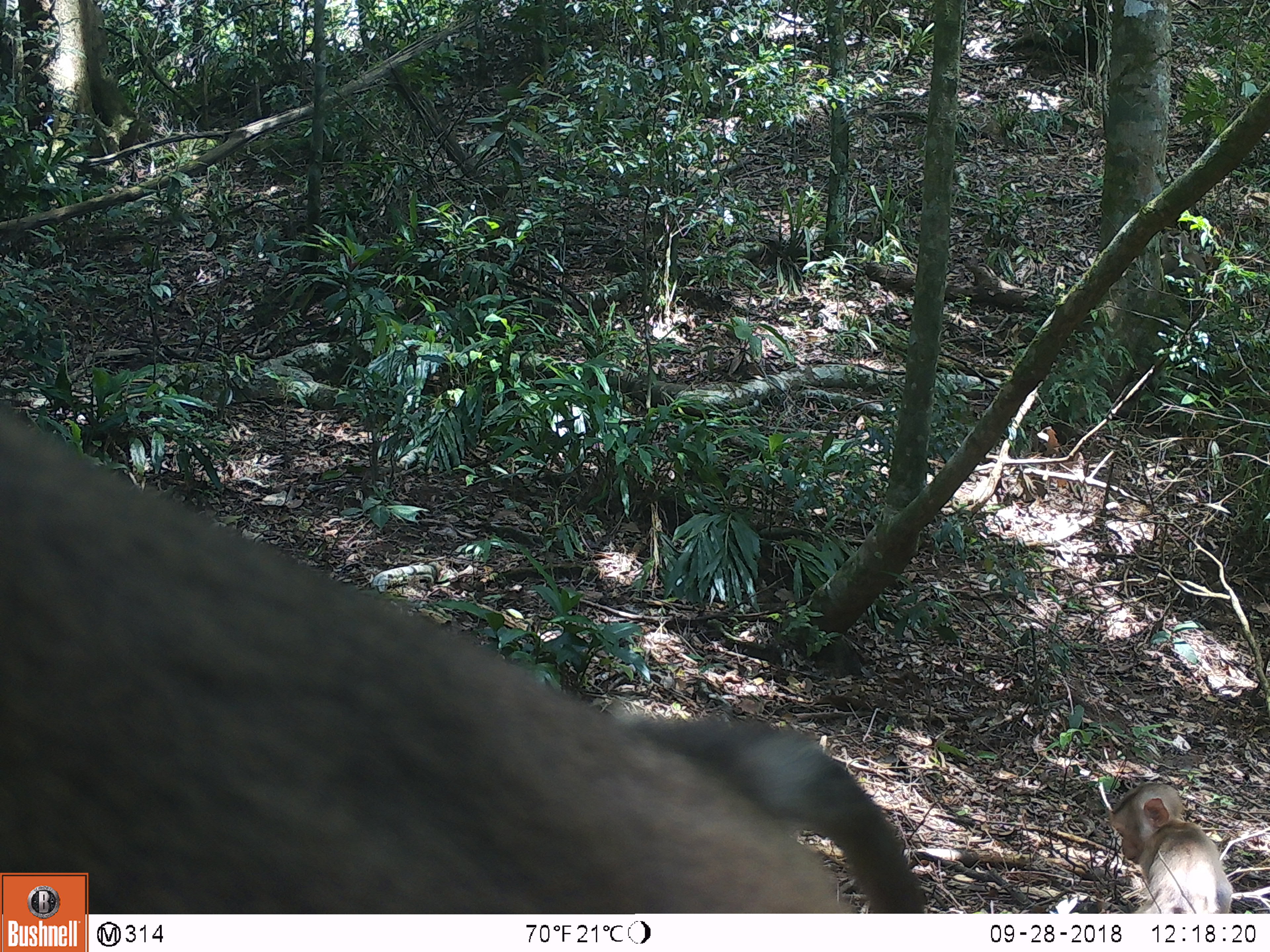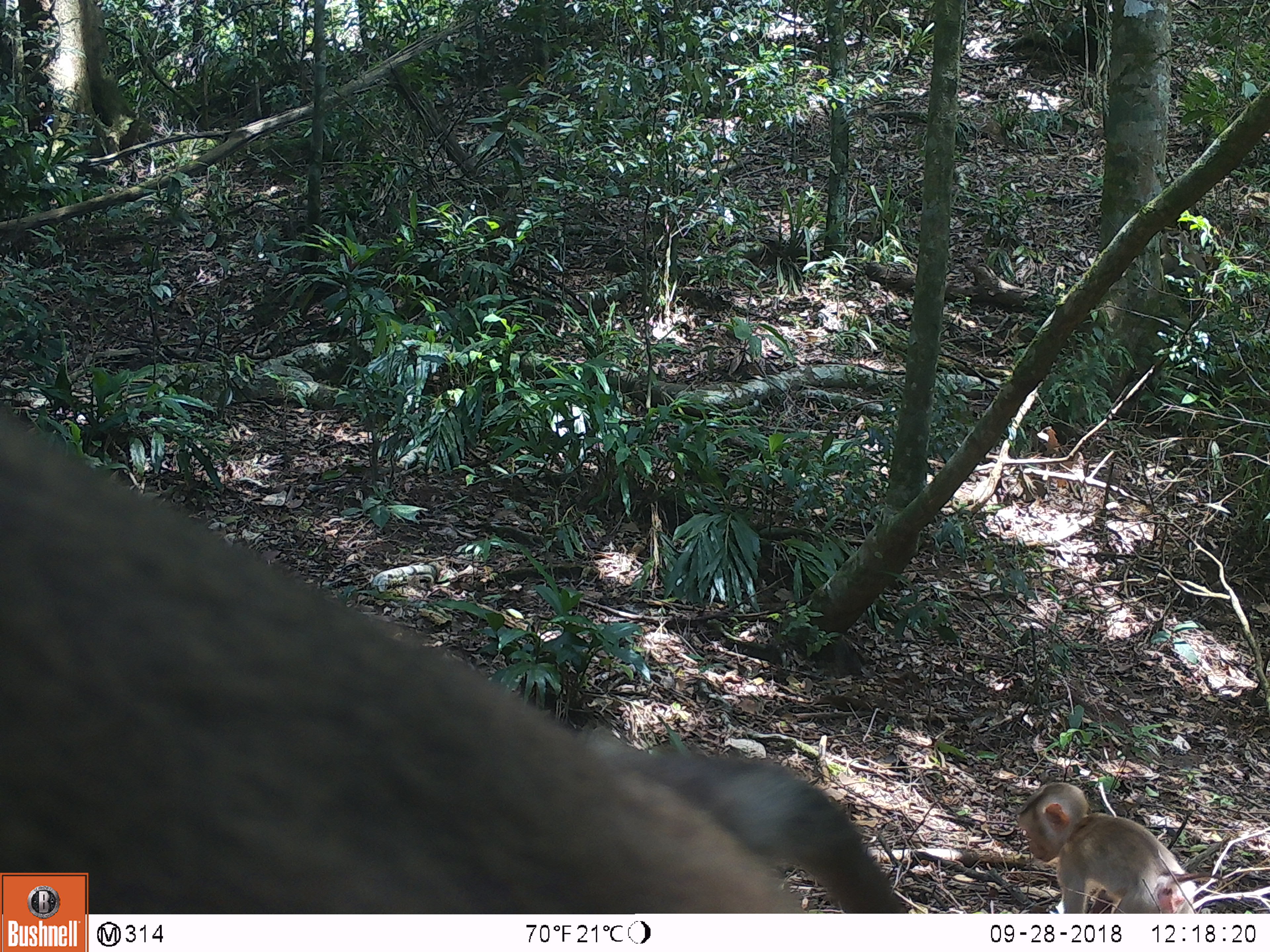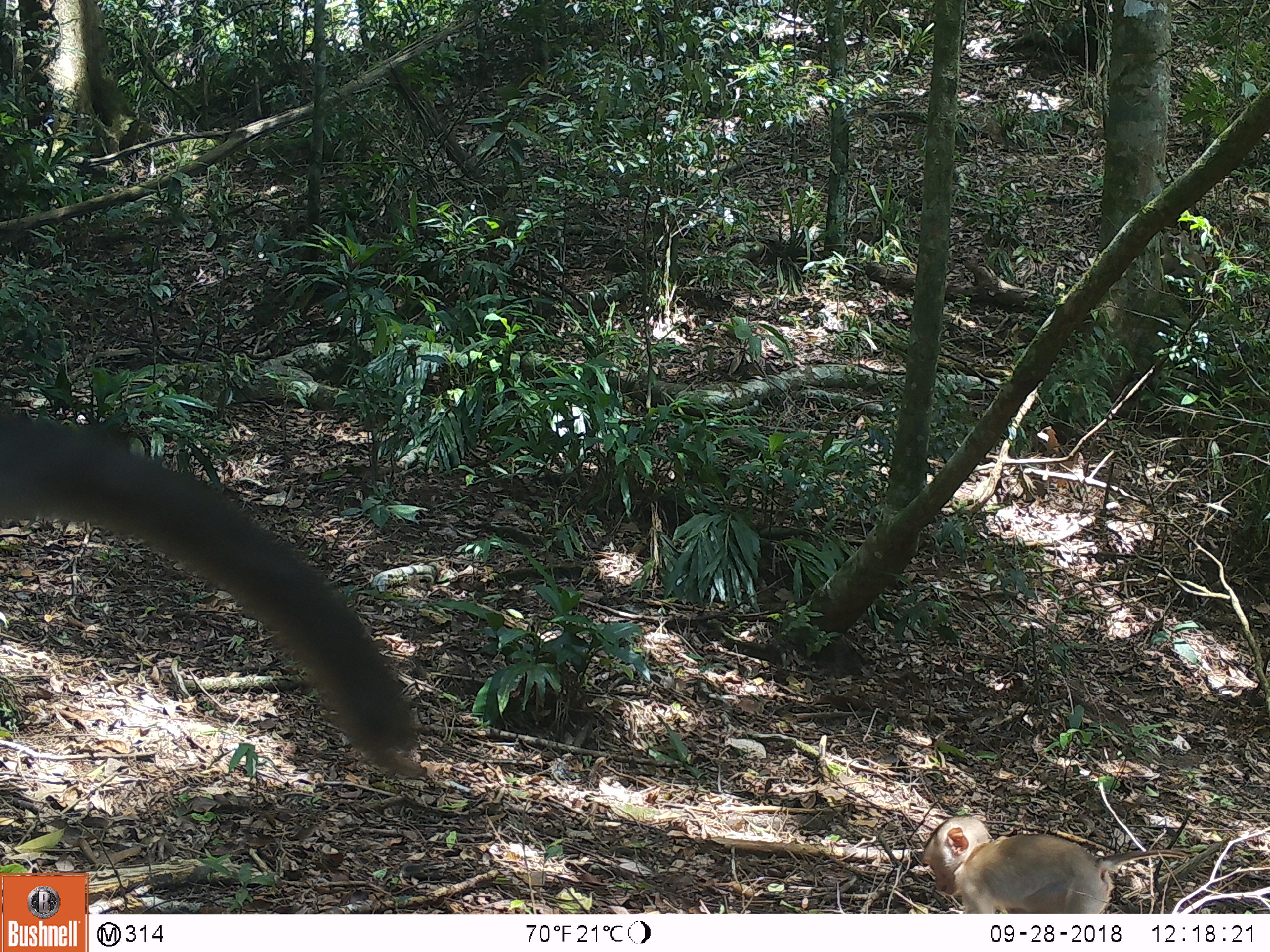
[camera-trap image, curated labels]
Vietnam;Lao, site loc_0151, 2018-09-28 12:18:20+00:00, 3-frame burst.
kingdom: Animalia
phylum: Chordata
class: Mammalia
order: Primates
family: Cercopithecidae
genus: Macaca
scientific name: Macaca nemestrina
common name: pig-tailed macaque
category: pig tailed macaque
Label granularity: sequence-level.